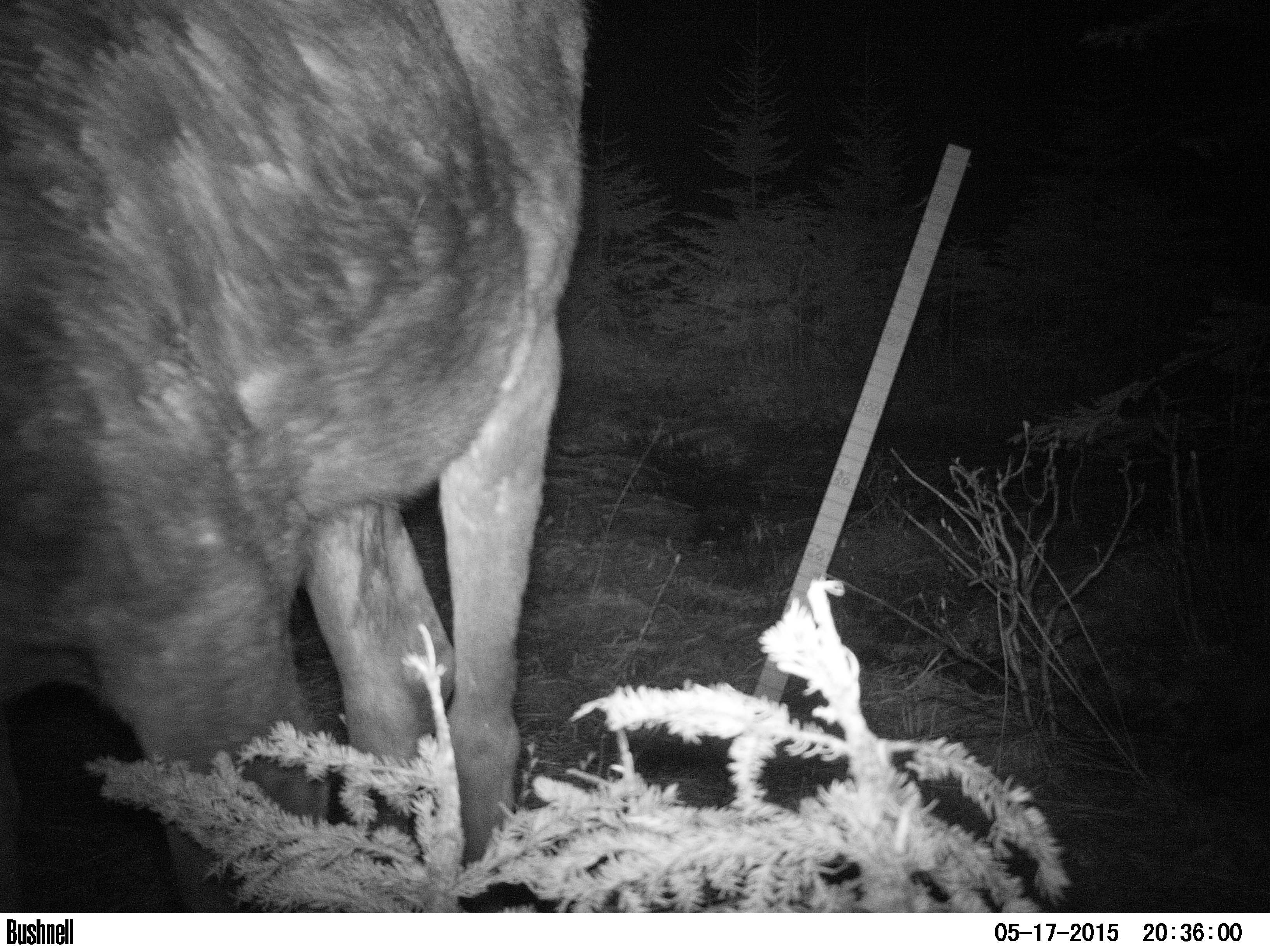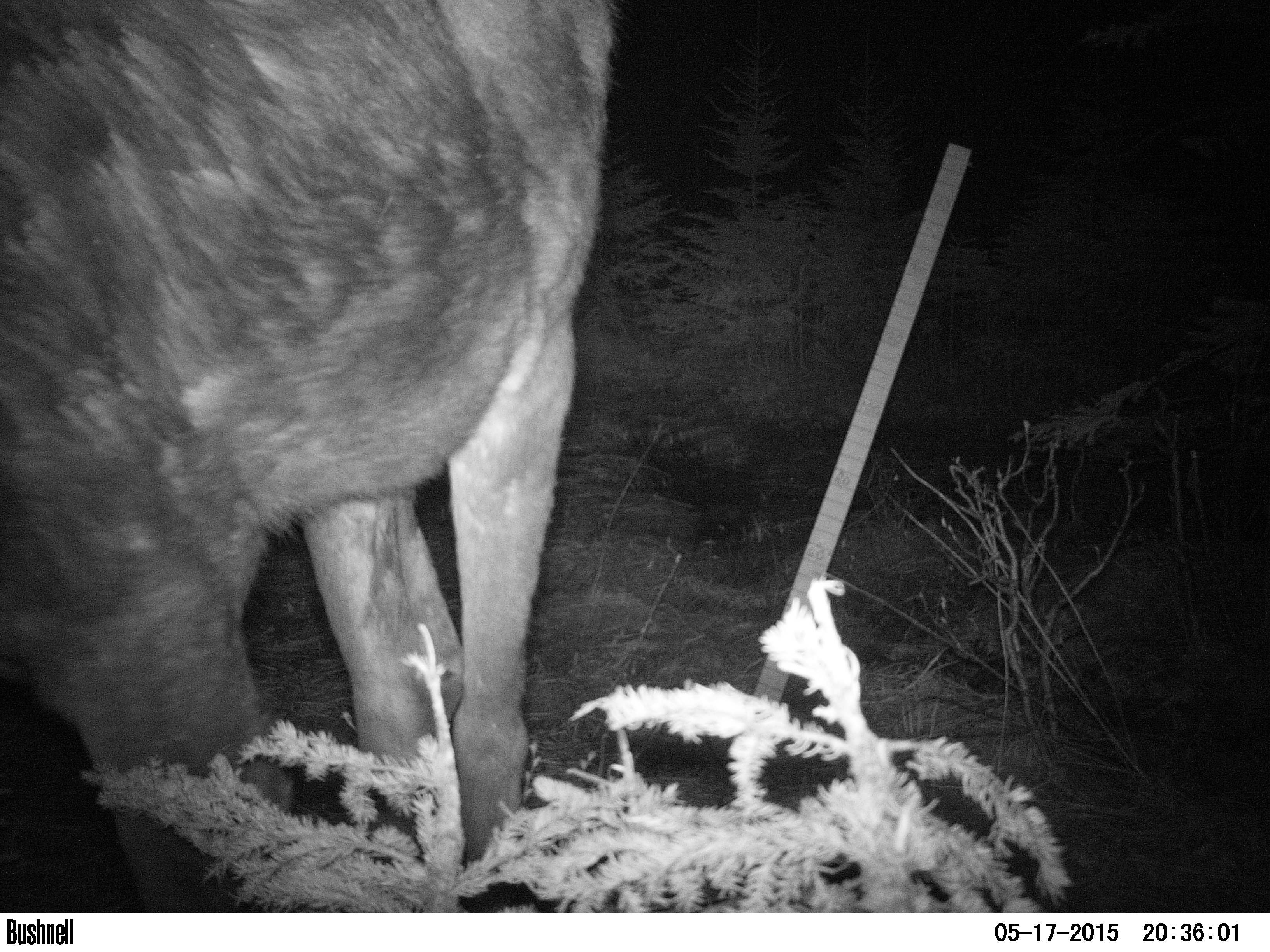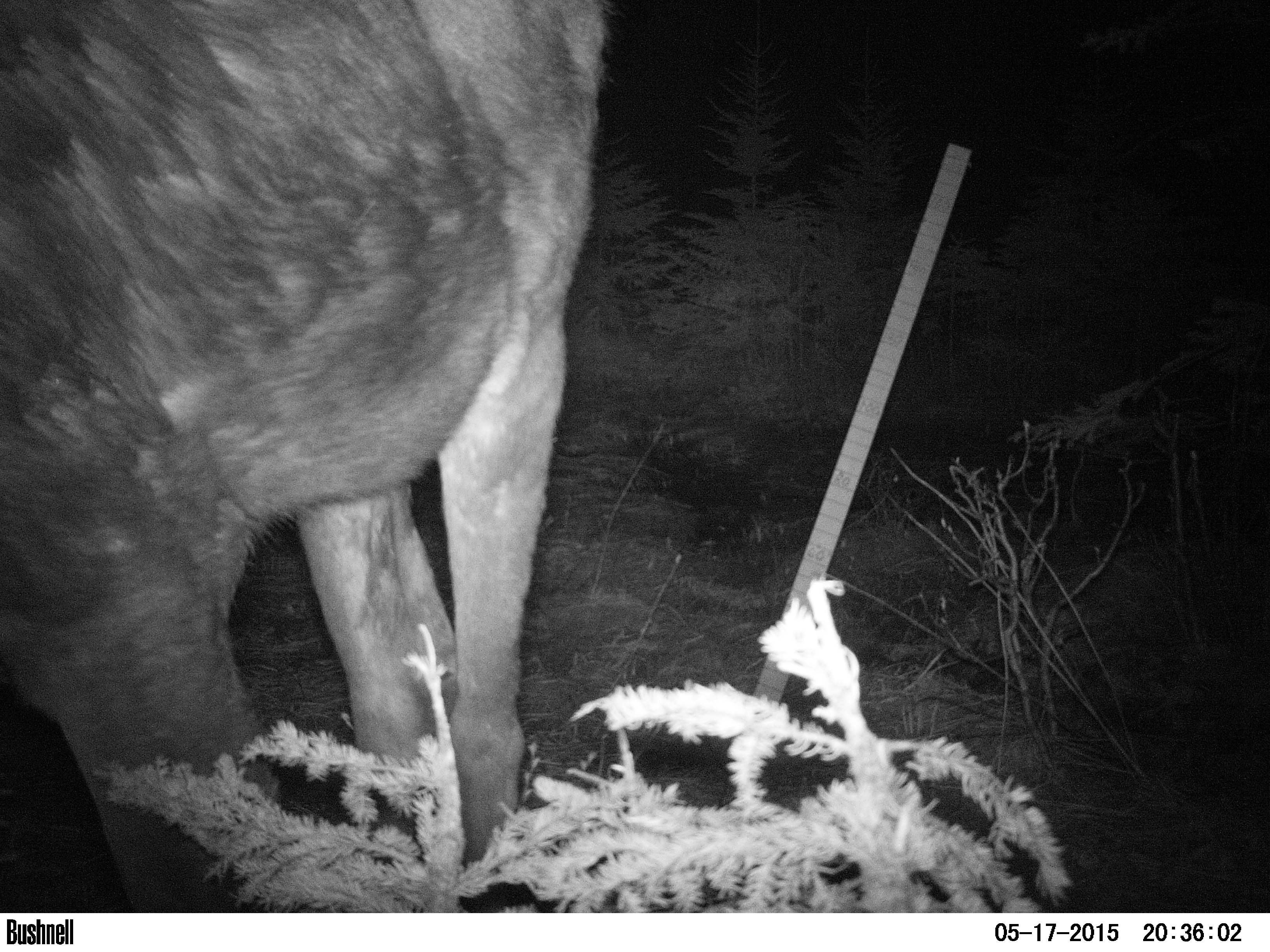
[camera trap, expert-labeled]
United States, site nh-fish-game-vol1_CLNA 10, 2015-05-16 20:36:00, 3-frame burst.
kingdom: Animalia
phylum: Chordata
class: Mammalia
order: Artiodactyla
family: Cervidae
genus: Alces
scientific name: Alces alces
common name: moose